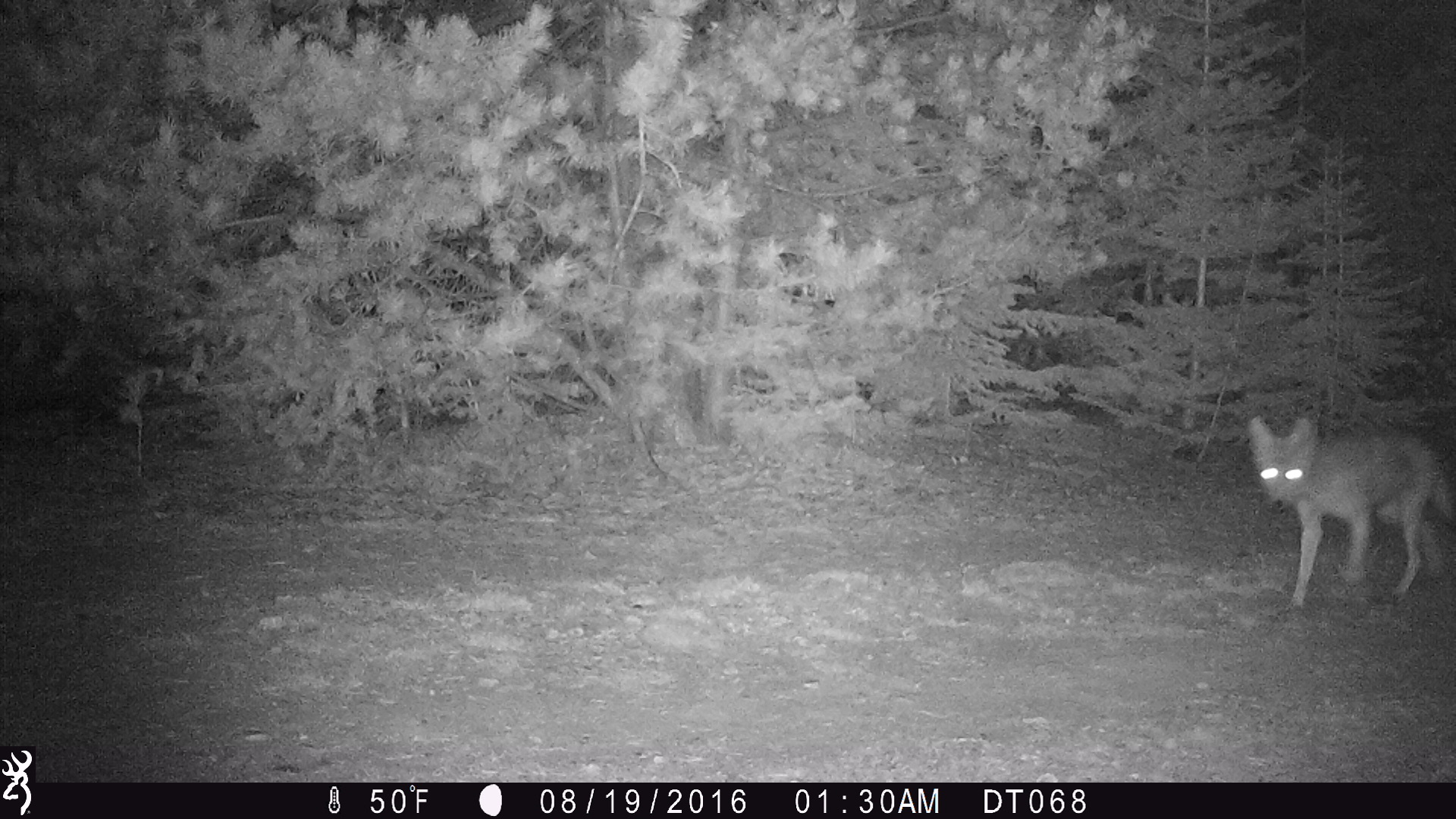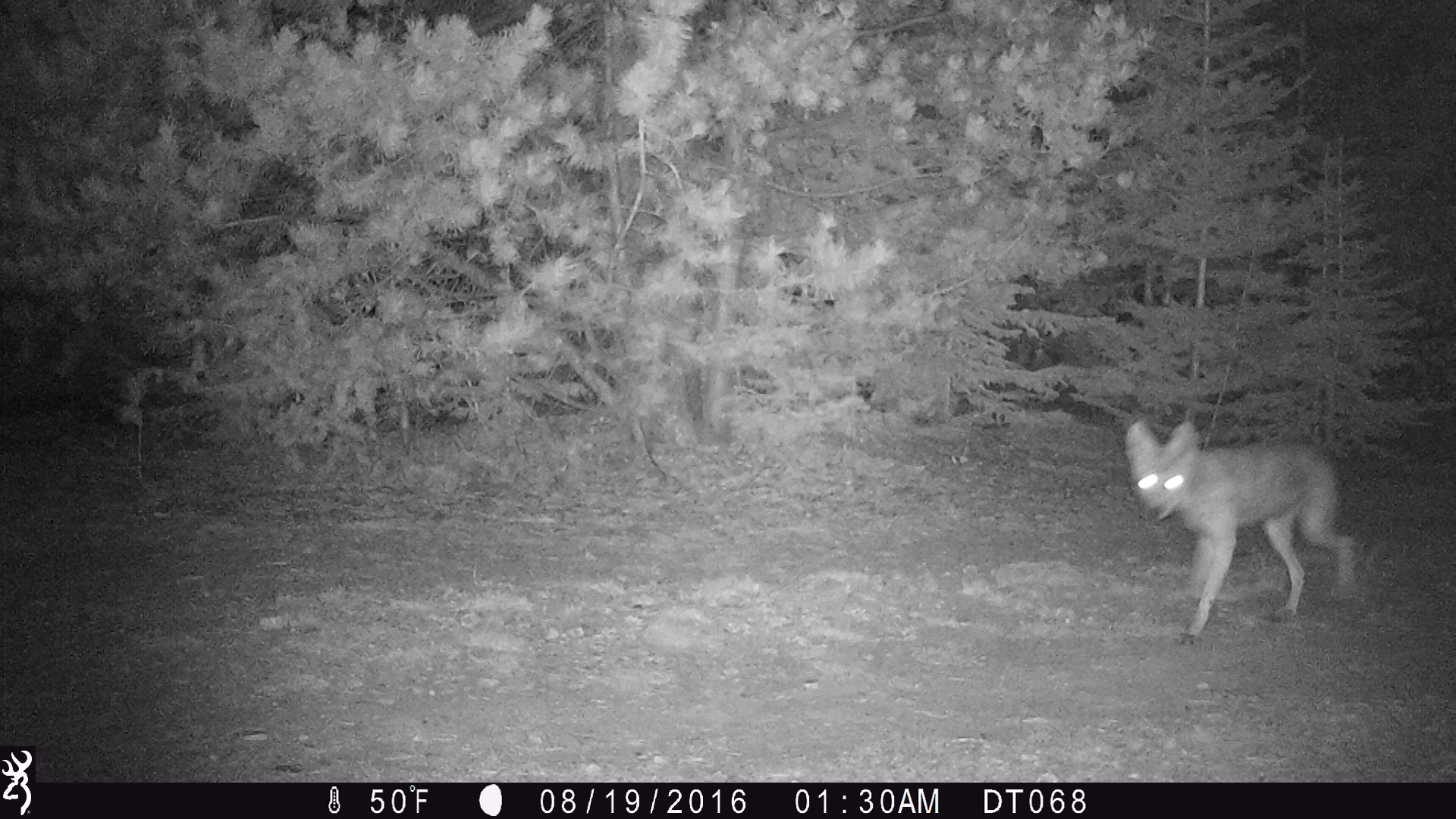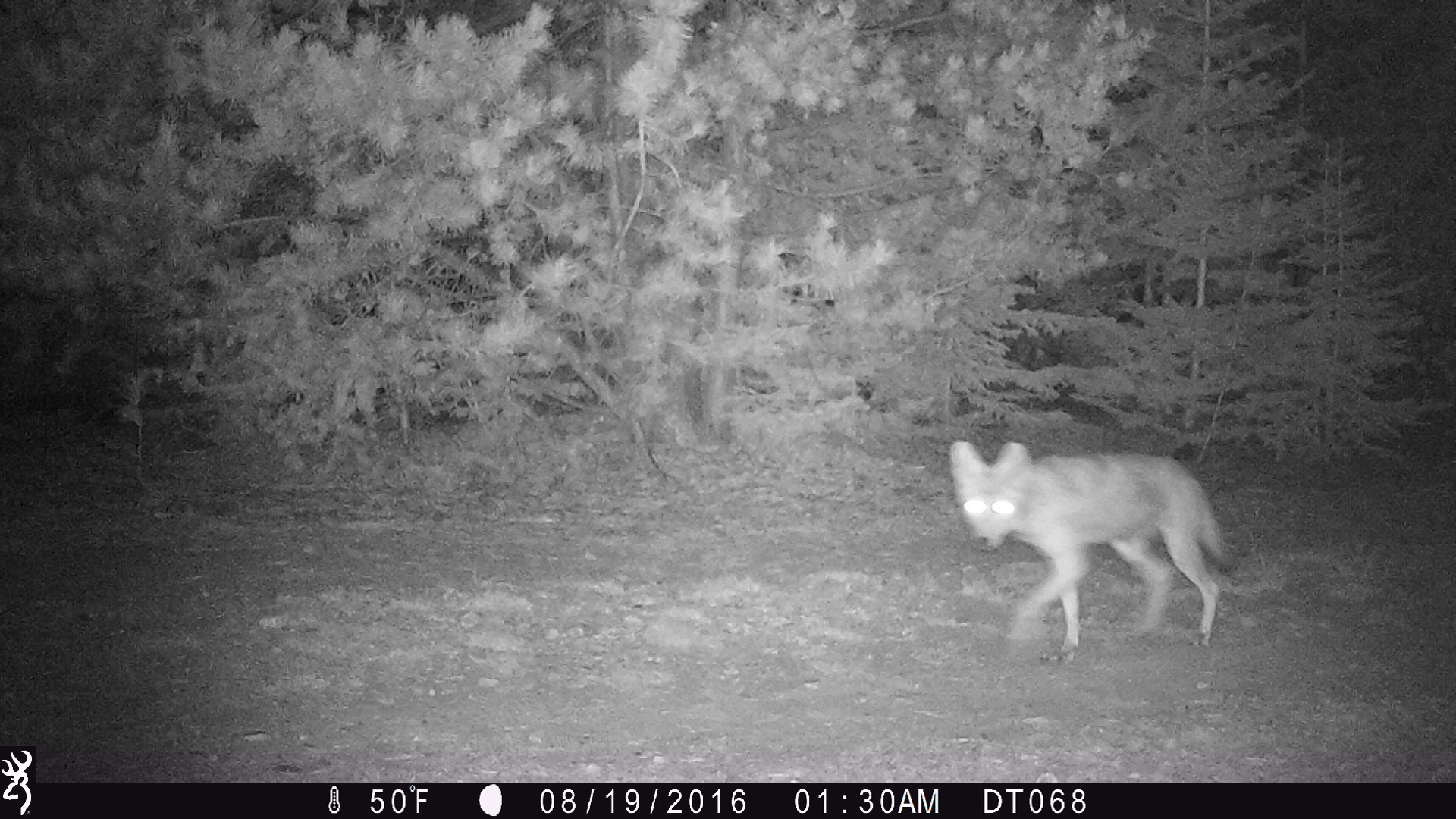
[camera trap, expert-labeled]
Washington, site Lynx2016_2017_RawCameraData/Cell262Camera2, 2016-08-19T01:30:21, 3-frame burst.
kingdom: Animalia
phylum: Chordata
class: Mammalia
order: Carnivora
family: Canidae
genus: Canis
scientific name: Canis latrans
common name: coyote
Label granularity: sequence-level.